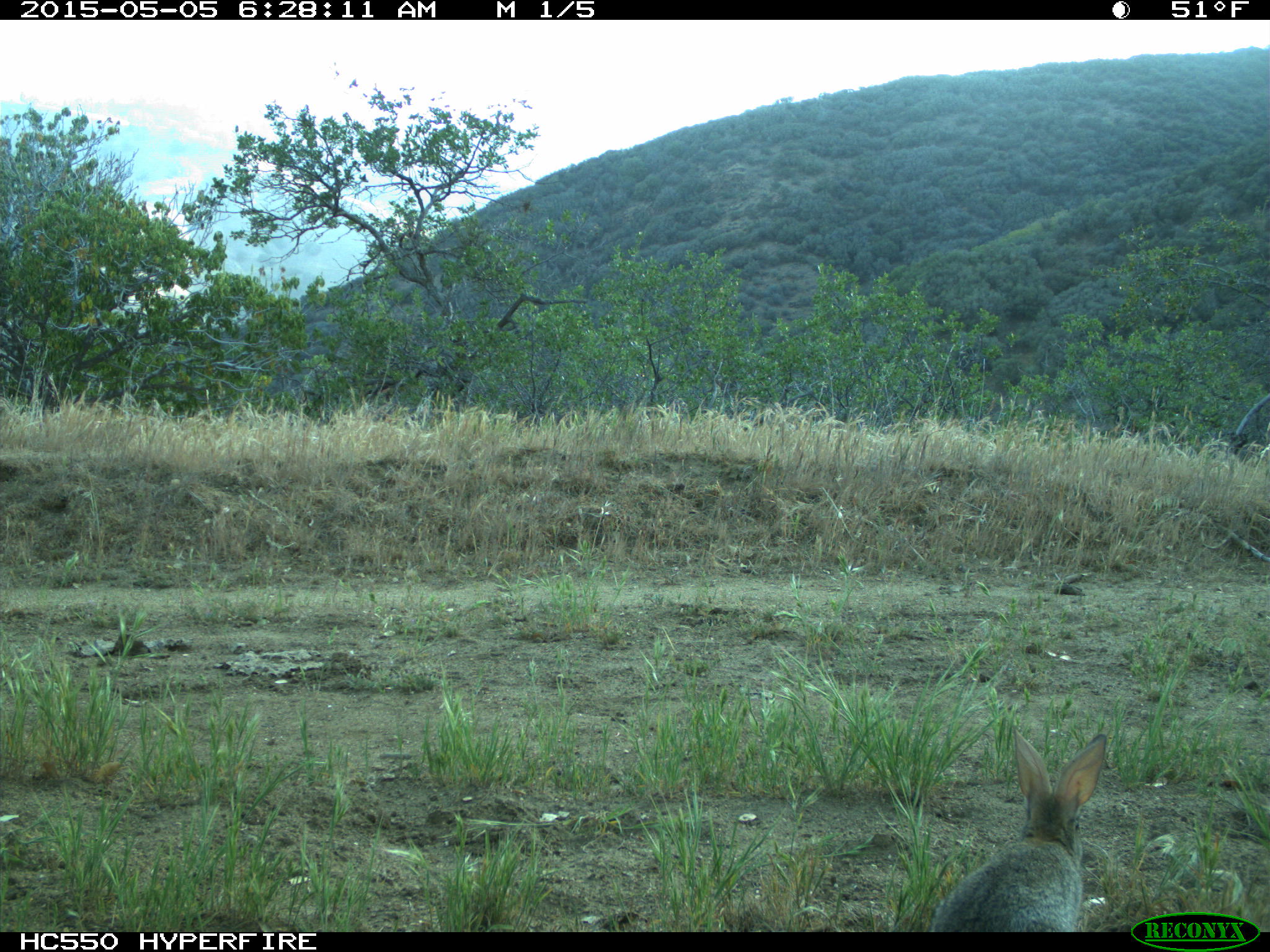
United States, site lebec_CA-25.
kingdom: Animalia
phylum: Chordata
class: Mammalia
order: Lagomorpha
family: Leporidae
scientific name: Leporidae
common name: rabbits and hares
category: unidentified rabbit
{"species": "unidentified rabbit (rabbits and hares) (Leporidae)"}